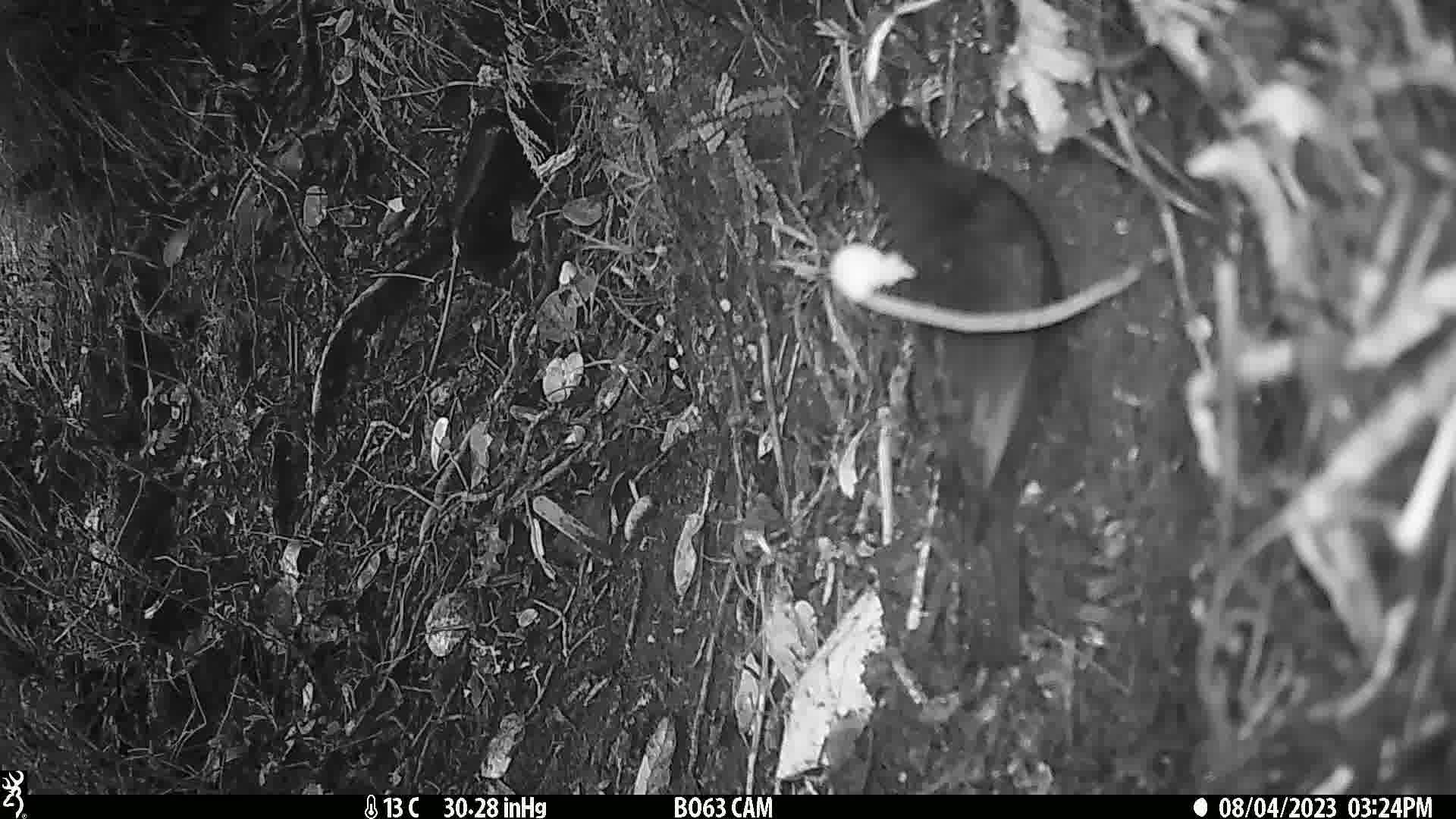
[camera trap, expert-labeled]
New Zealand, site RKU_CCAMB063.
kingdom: Animalia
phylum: Chordata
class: Aves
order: Passeriformes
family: Turdidae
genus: Turdus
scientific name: Turdus merula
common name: eurasian blackbird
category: blackbird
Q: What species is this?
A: Blackbird (eurasian blackbird) (Turdus merula).